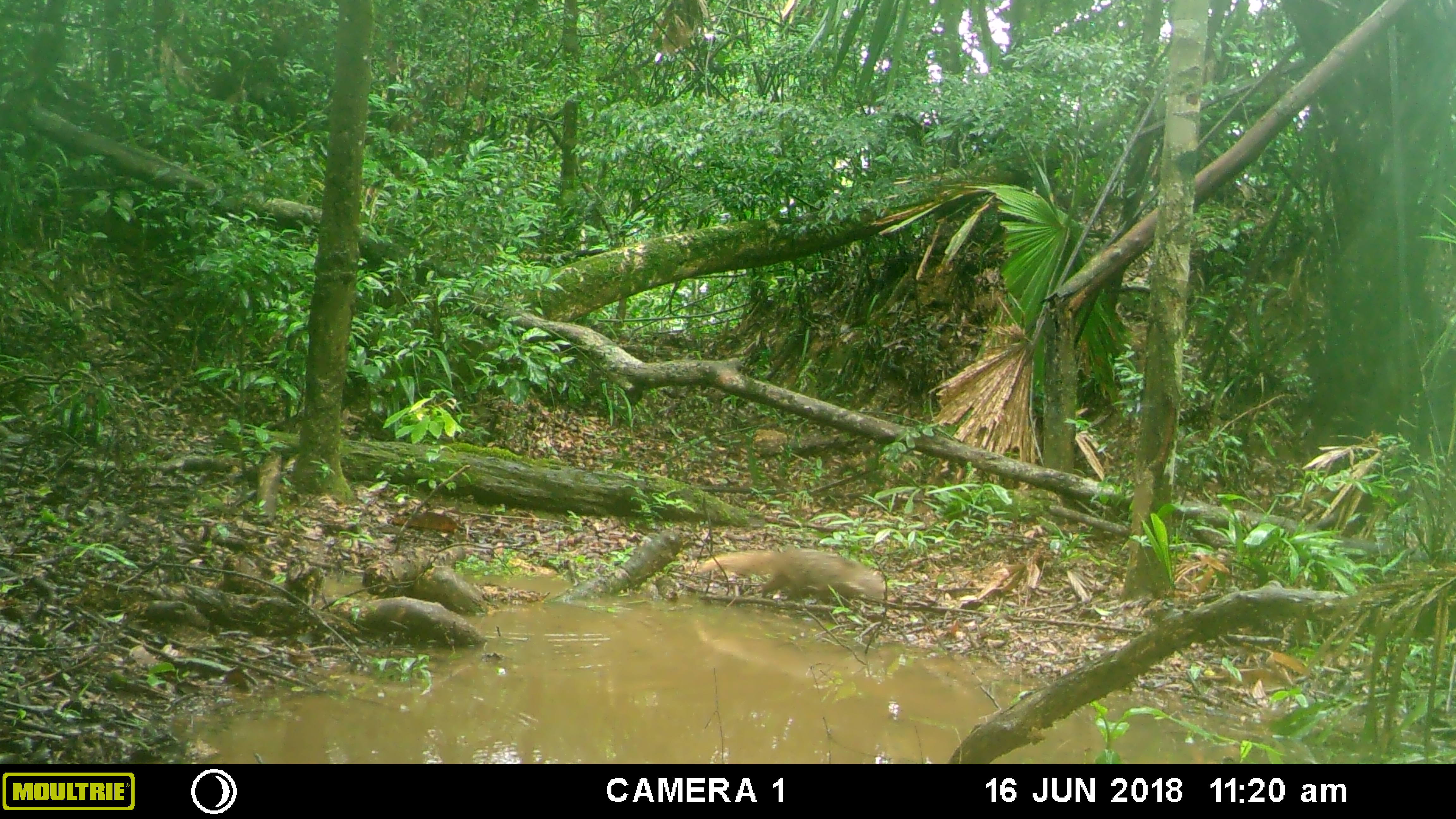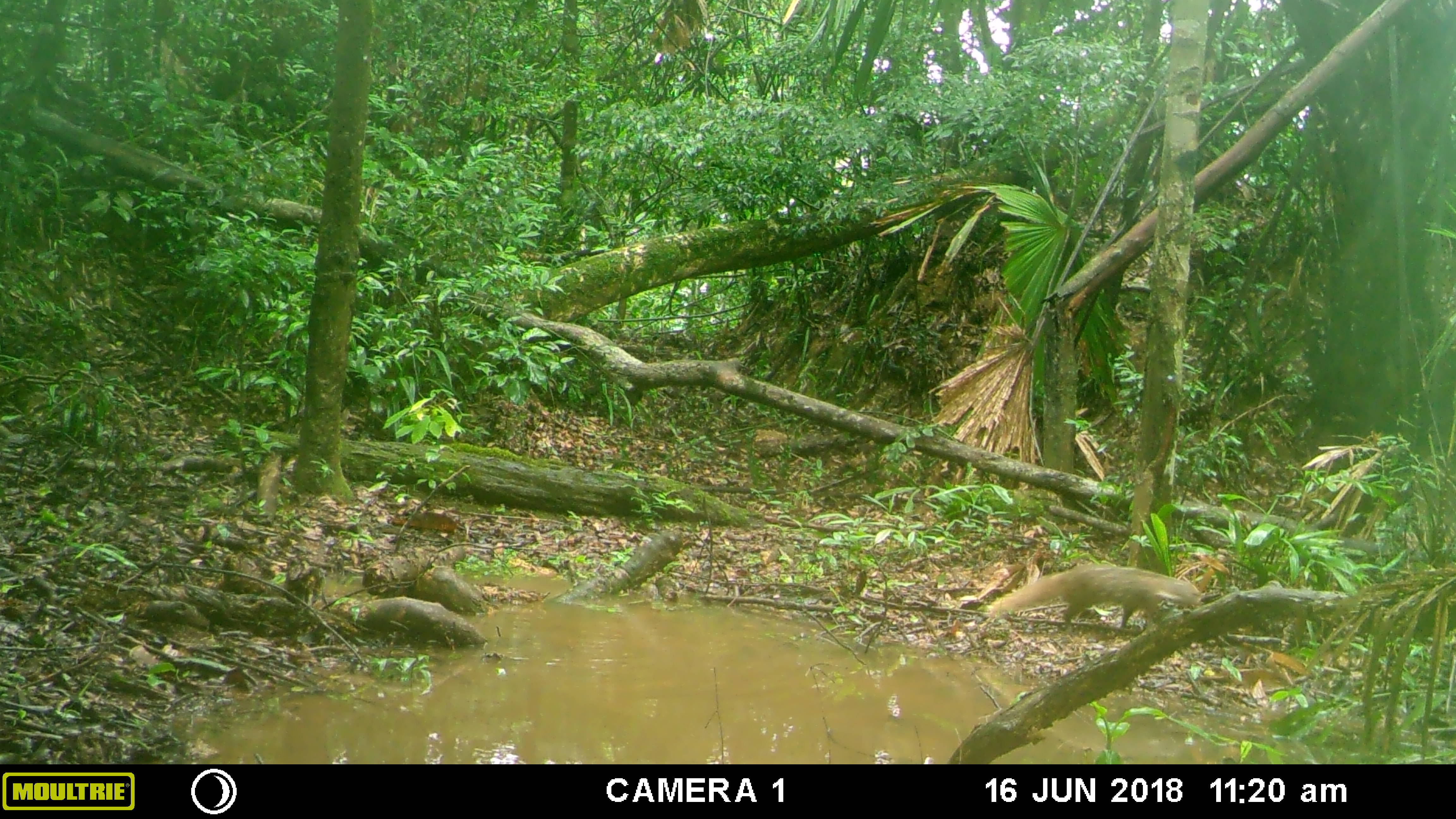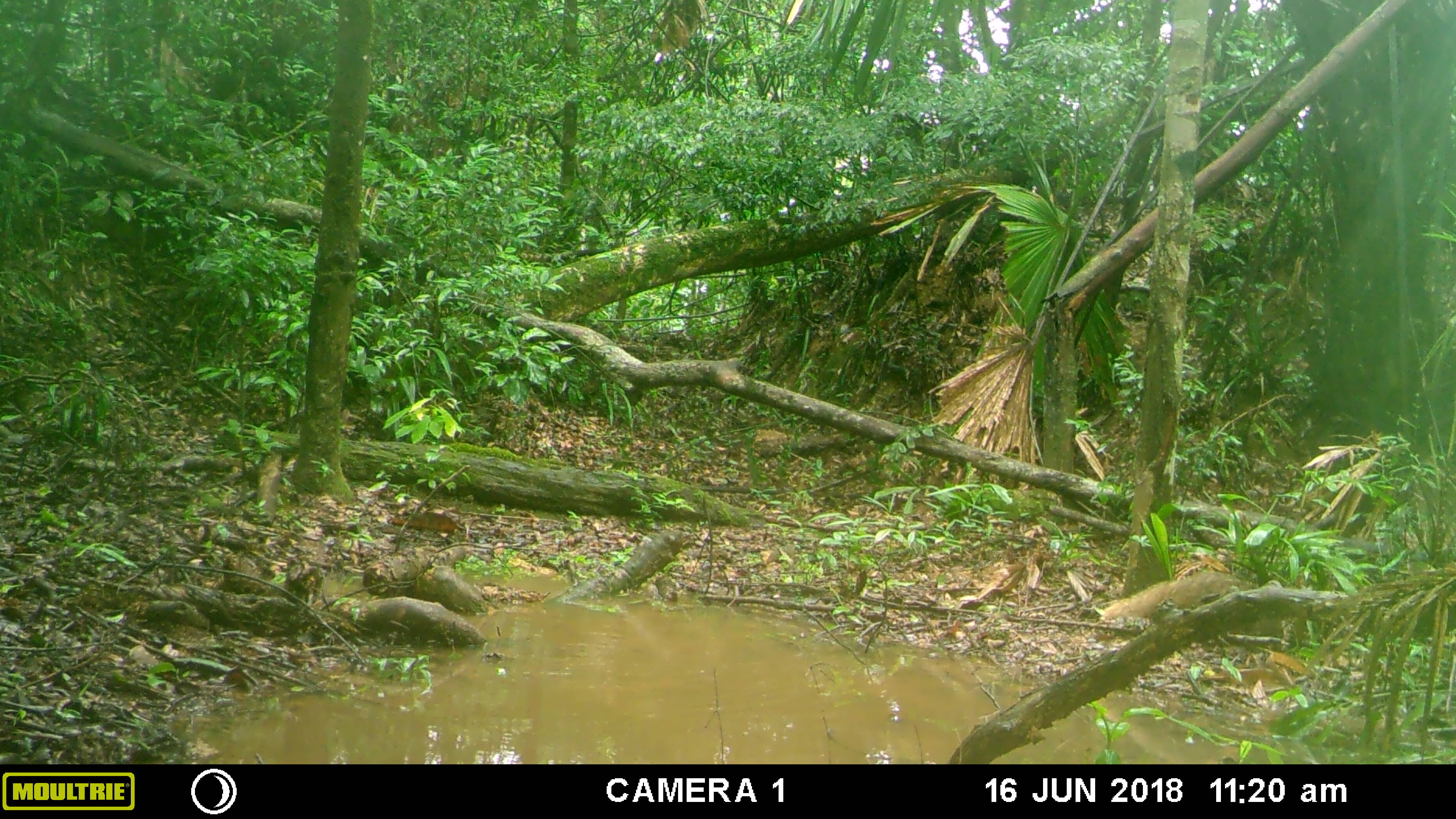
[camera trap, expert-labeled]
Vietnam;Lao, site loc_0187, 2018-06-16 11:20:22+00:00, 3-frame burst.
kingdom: Animalia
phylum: Chordata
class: Mammalia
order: Carnivora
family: Herpestidae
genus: Urva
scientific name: Urva urva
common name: crab-eating mongoose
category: crab eating mongoose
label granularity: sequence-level